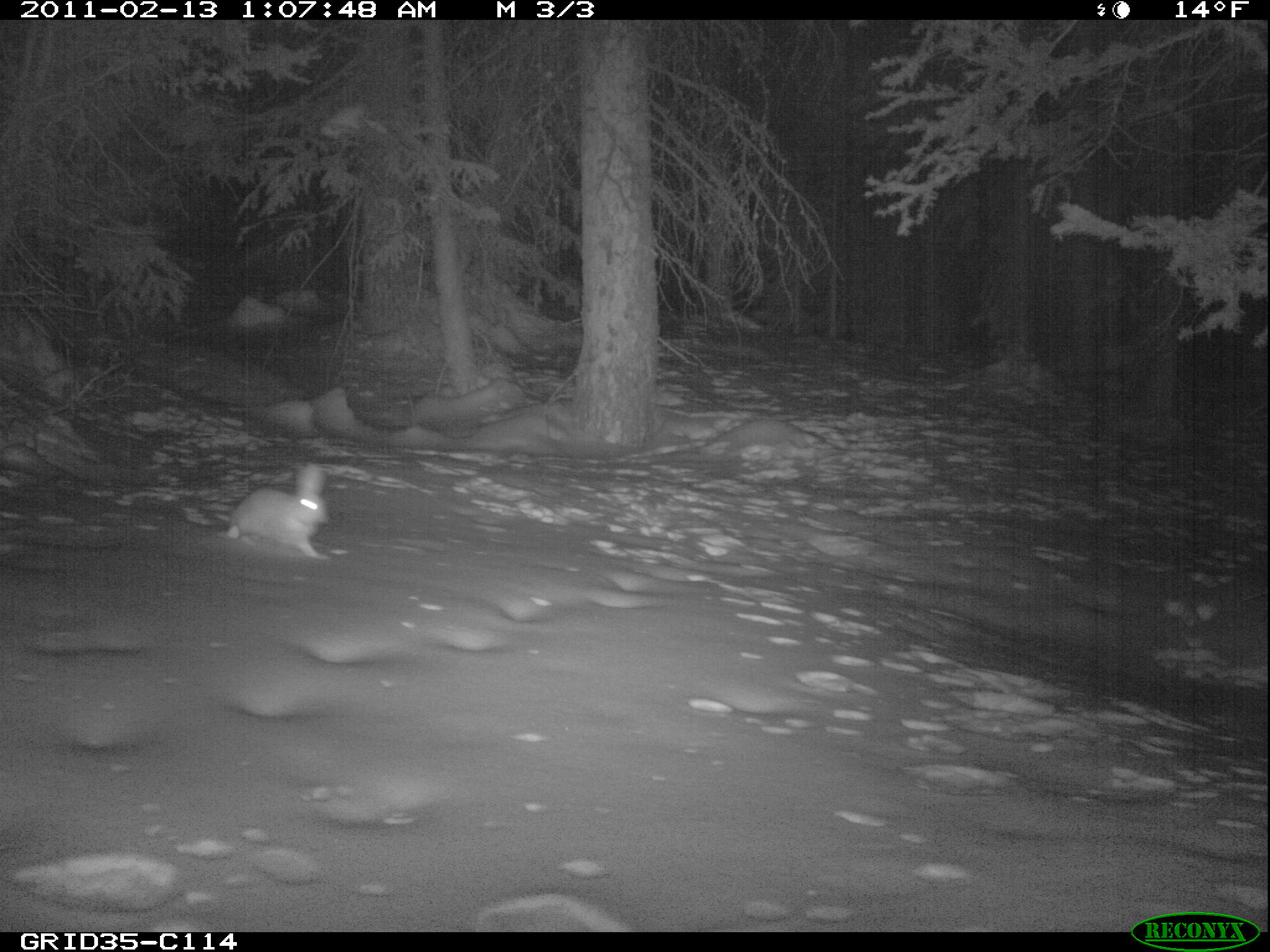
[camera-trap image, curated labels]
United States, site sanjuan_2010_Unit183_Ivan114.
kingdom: Animalia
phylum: Chordata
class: Mammalia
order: Lagomorpha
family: Leporidae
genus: Lepus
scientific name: Lepus americanus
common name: snowshoe hare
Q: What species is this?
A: Lepus americanus (snowshoe hare).